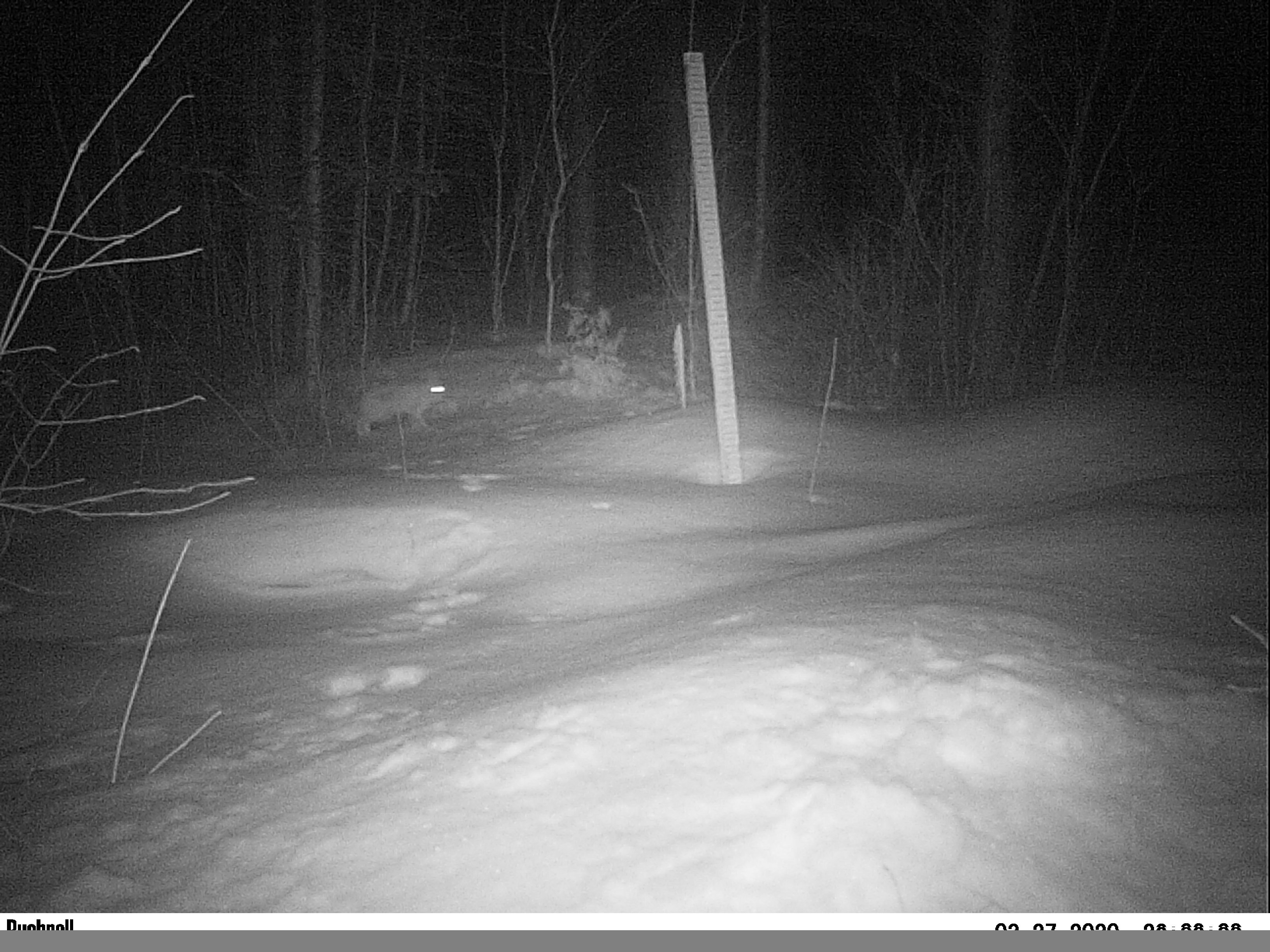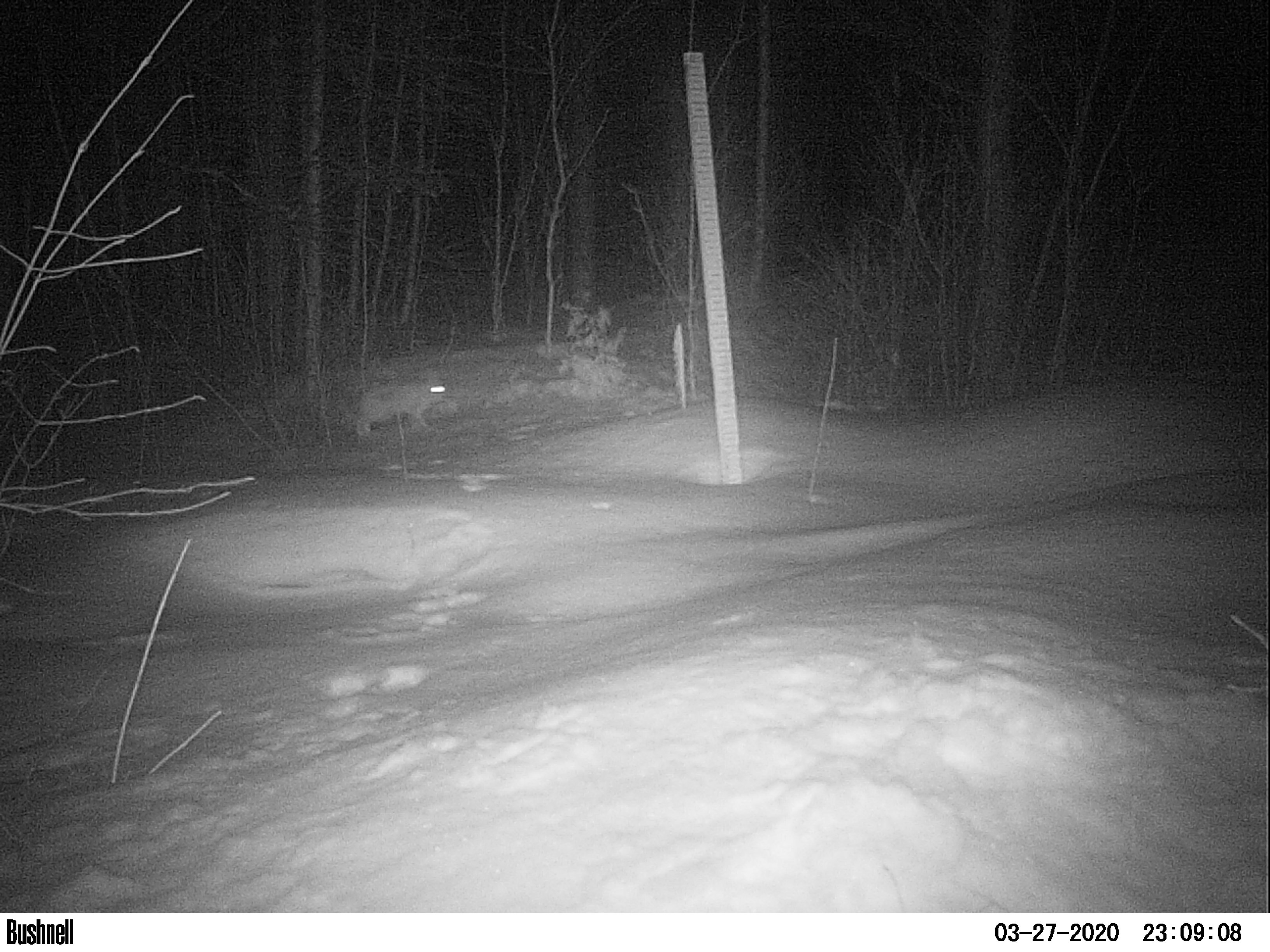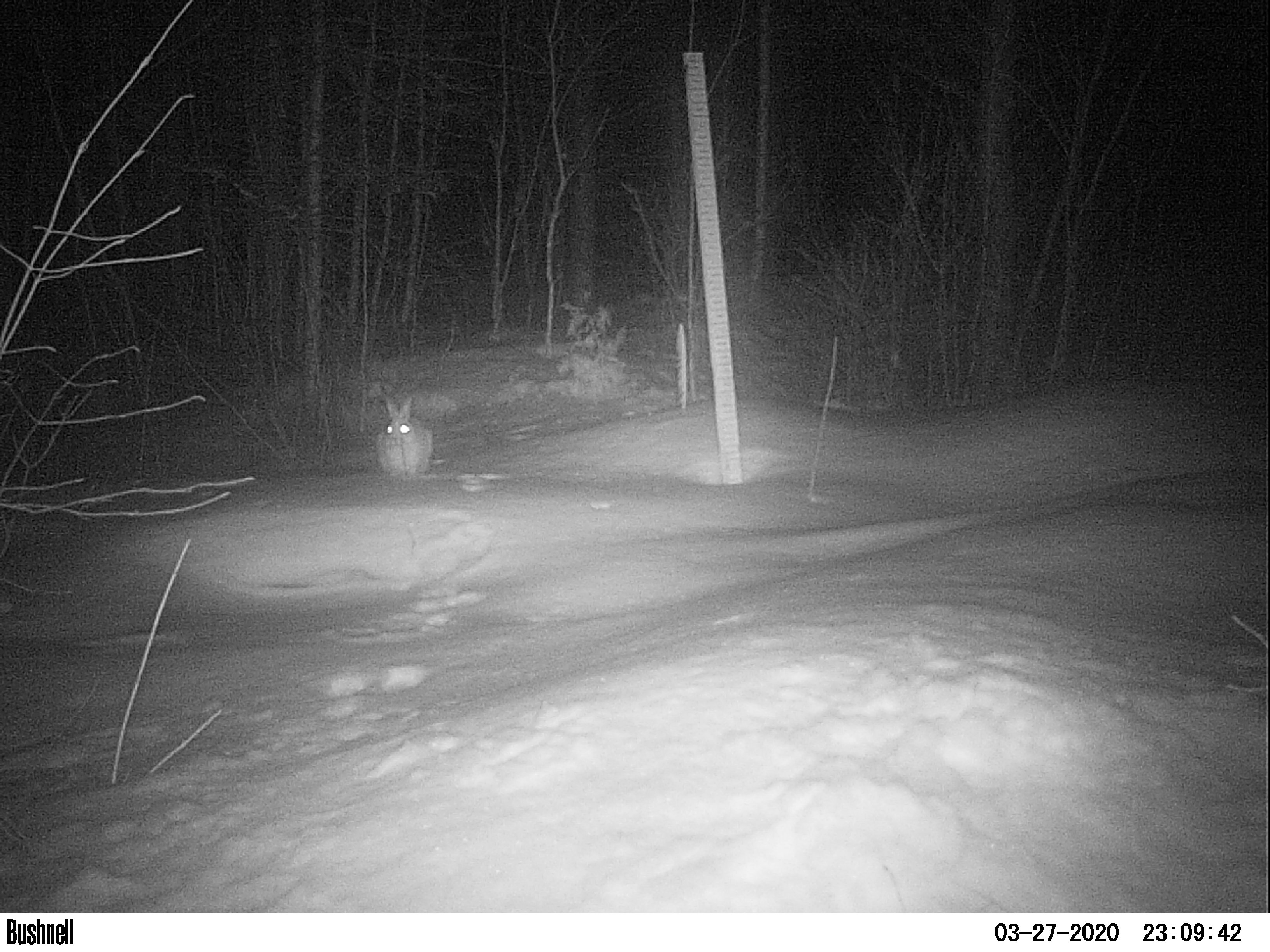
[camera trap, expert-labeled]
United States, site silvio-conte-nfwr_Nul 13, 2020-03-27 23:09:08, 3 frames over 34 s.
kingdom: Animalia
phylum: Chordata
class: Mammalia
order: Lagomorpha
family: Leporidae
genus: Lepus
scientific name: Lepus americanus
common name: snowshoe hare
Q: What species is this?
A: Snowshoe hare (Lepus americanus).